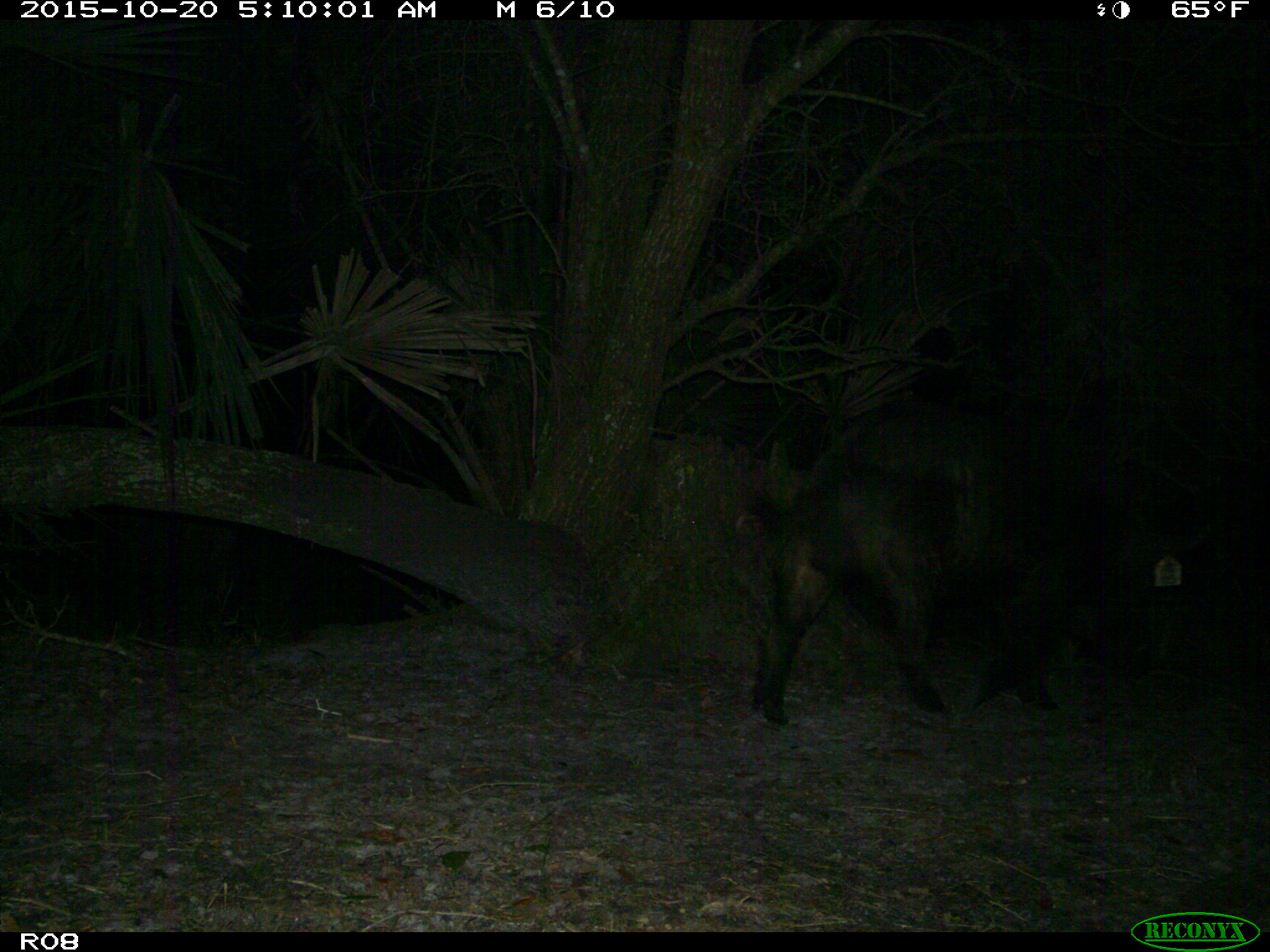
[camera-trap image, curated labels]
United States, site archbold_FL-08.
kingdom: Animalia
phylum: Chordata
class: Mammalia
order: Artiodactyla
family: Suidae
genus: Sus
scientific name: Sus scrofa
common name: wild boar